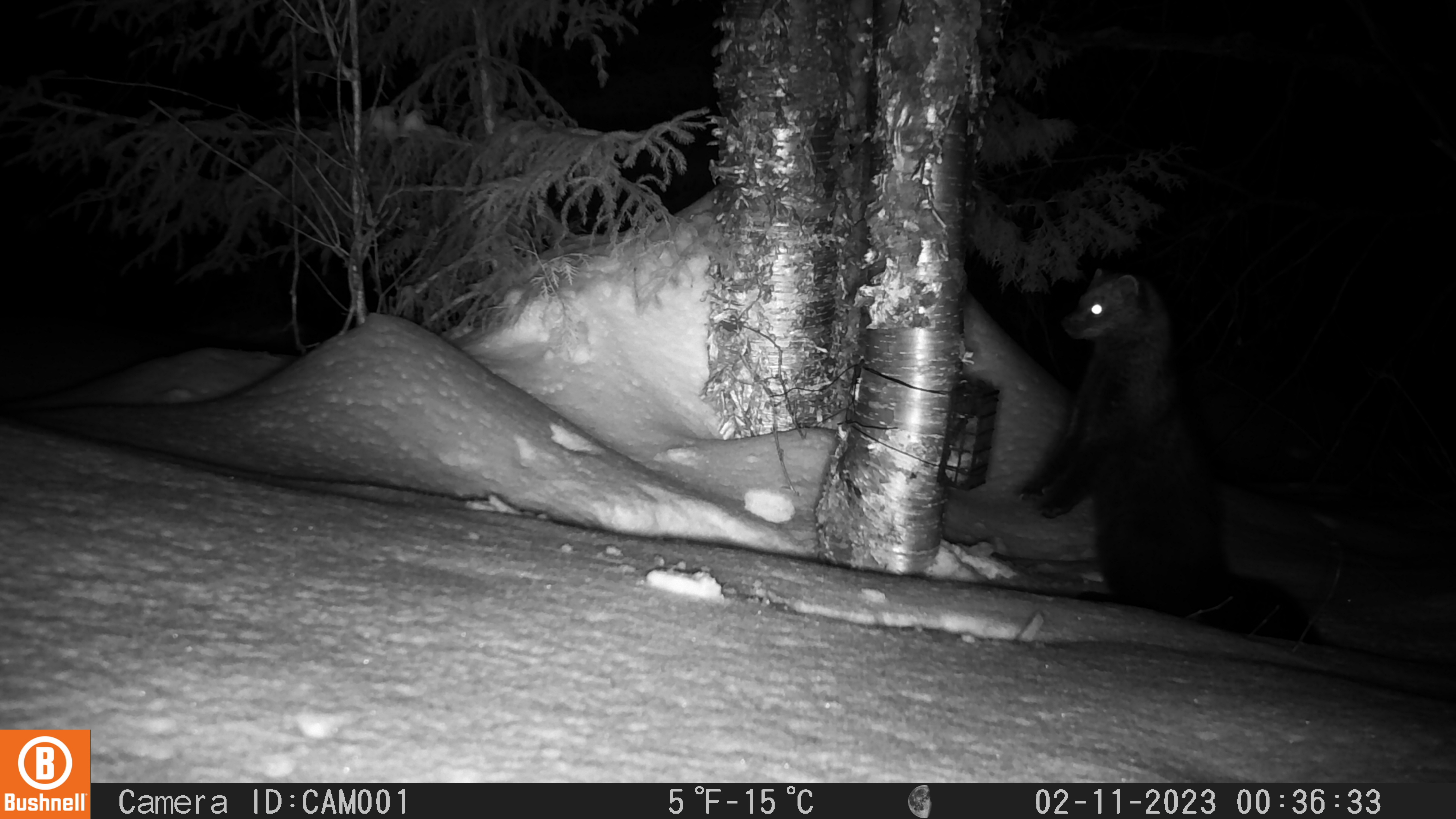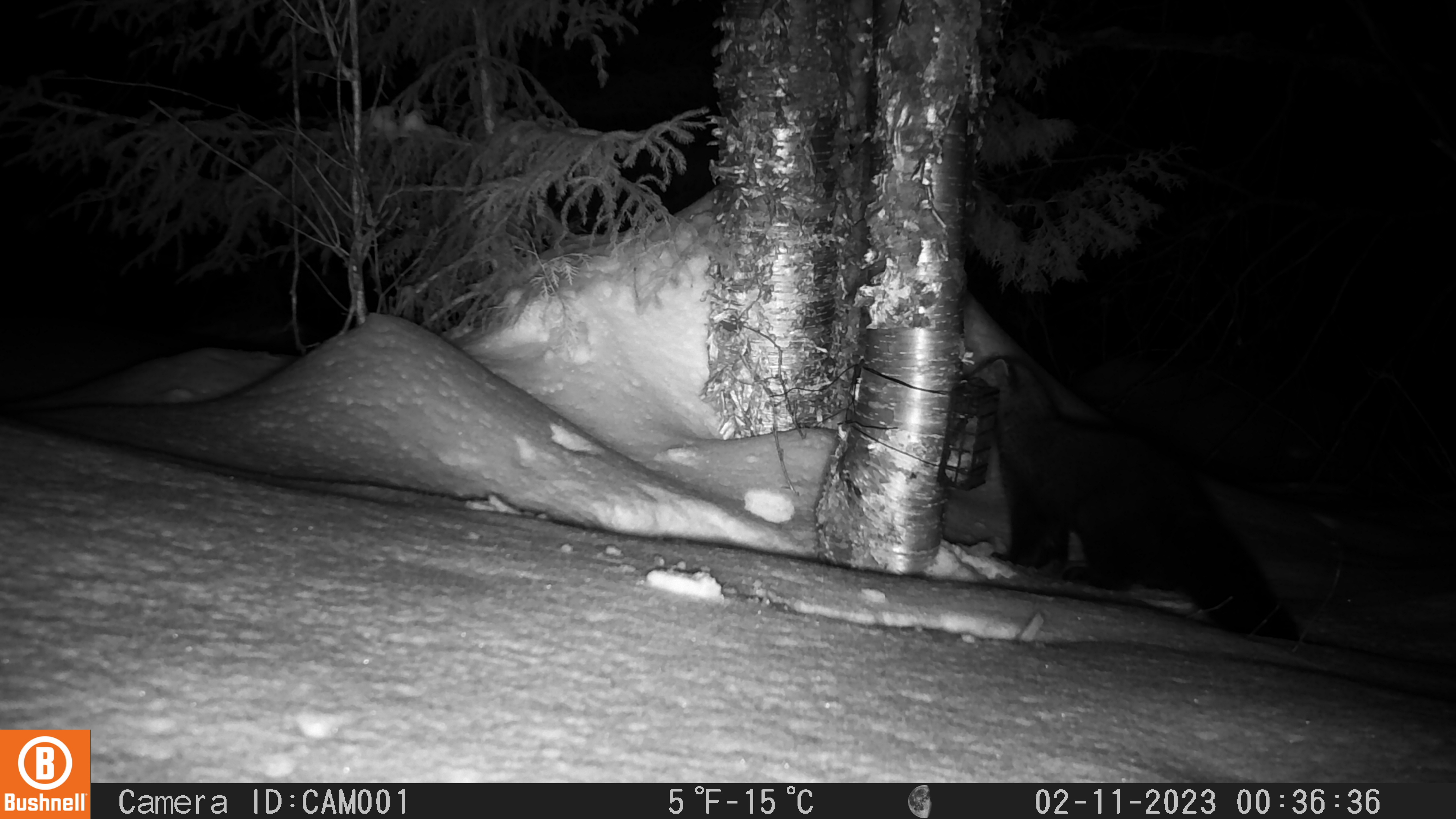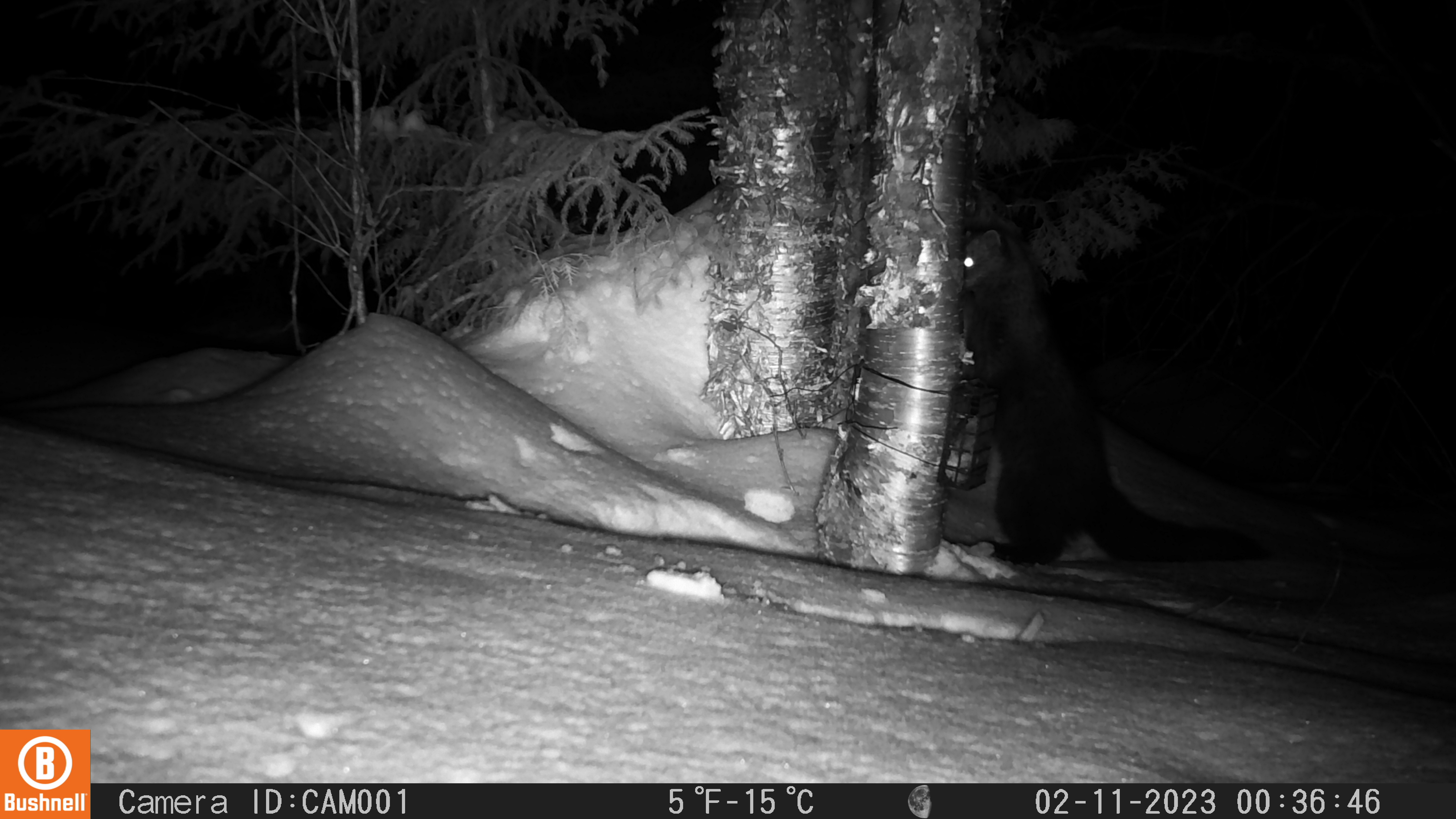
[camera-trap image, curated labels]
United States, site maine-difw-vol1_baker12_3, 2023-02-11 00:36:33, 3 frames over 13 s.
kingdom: Animalia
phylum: Chordata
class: Mammalia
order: Carnivora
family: Mustelidae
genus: Pekania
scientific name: Pekania pennanti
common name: fisher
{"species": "fisher (Pekania pennanti)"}